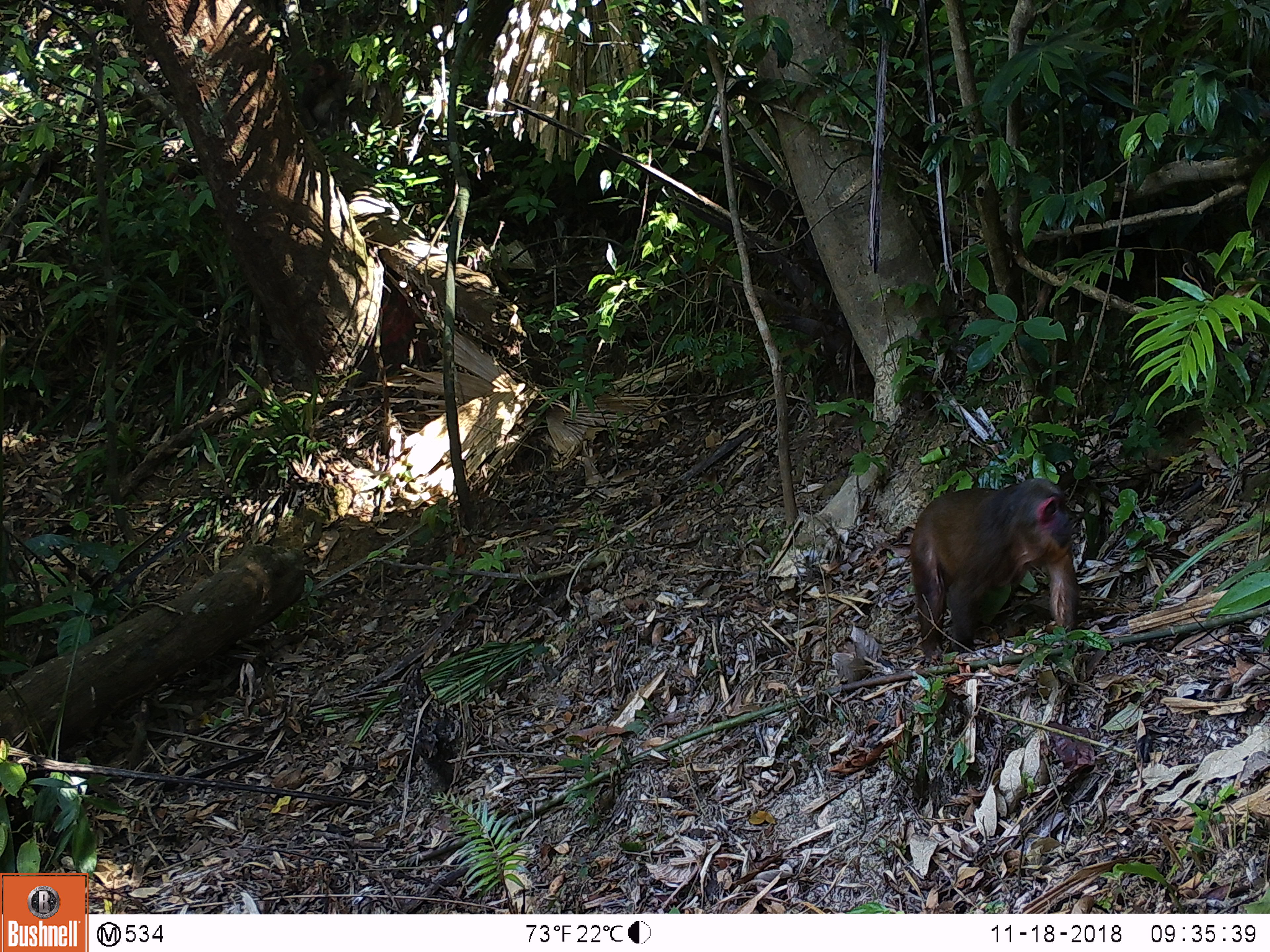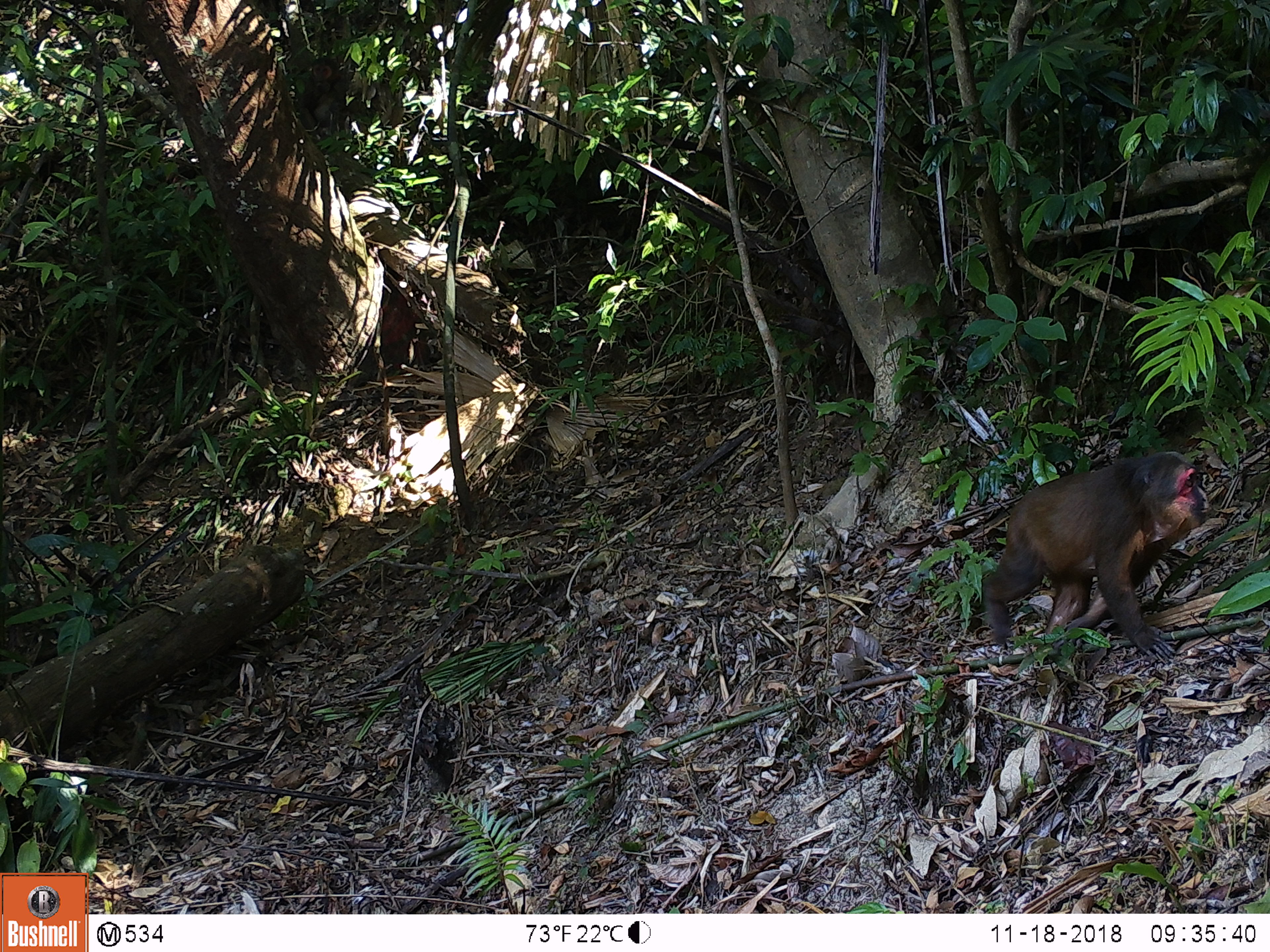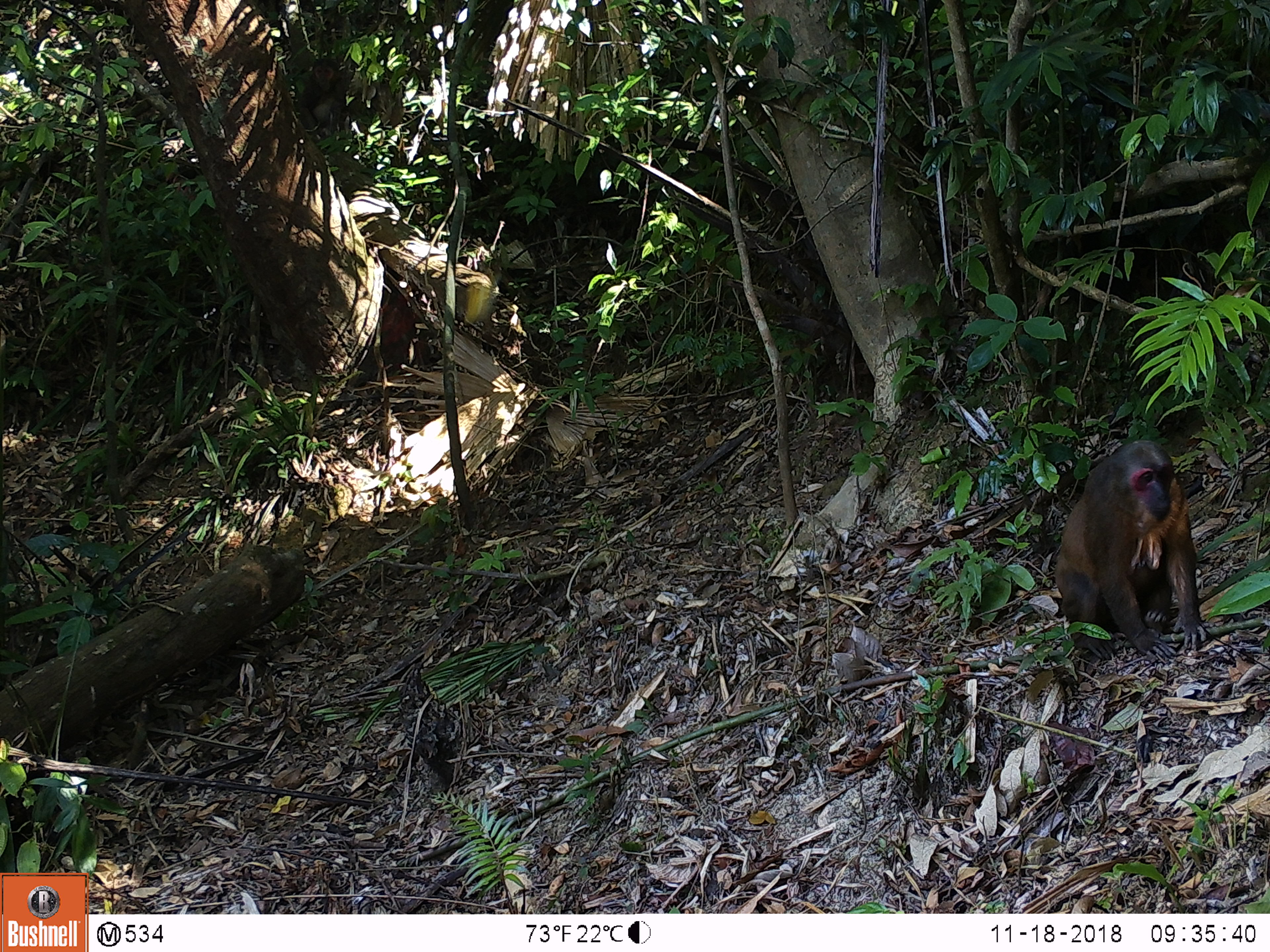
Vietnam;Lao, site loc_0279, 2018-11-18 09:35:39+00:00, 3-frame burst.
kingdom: Animalia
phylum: Chordata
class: Mammalia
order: Primates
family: Cercopithecidae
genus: Macaca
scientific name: Macaca arctoides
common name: stump-tailed macaque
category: stump tailed macaque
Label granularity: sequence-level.